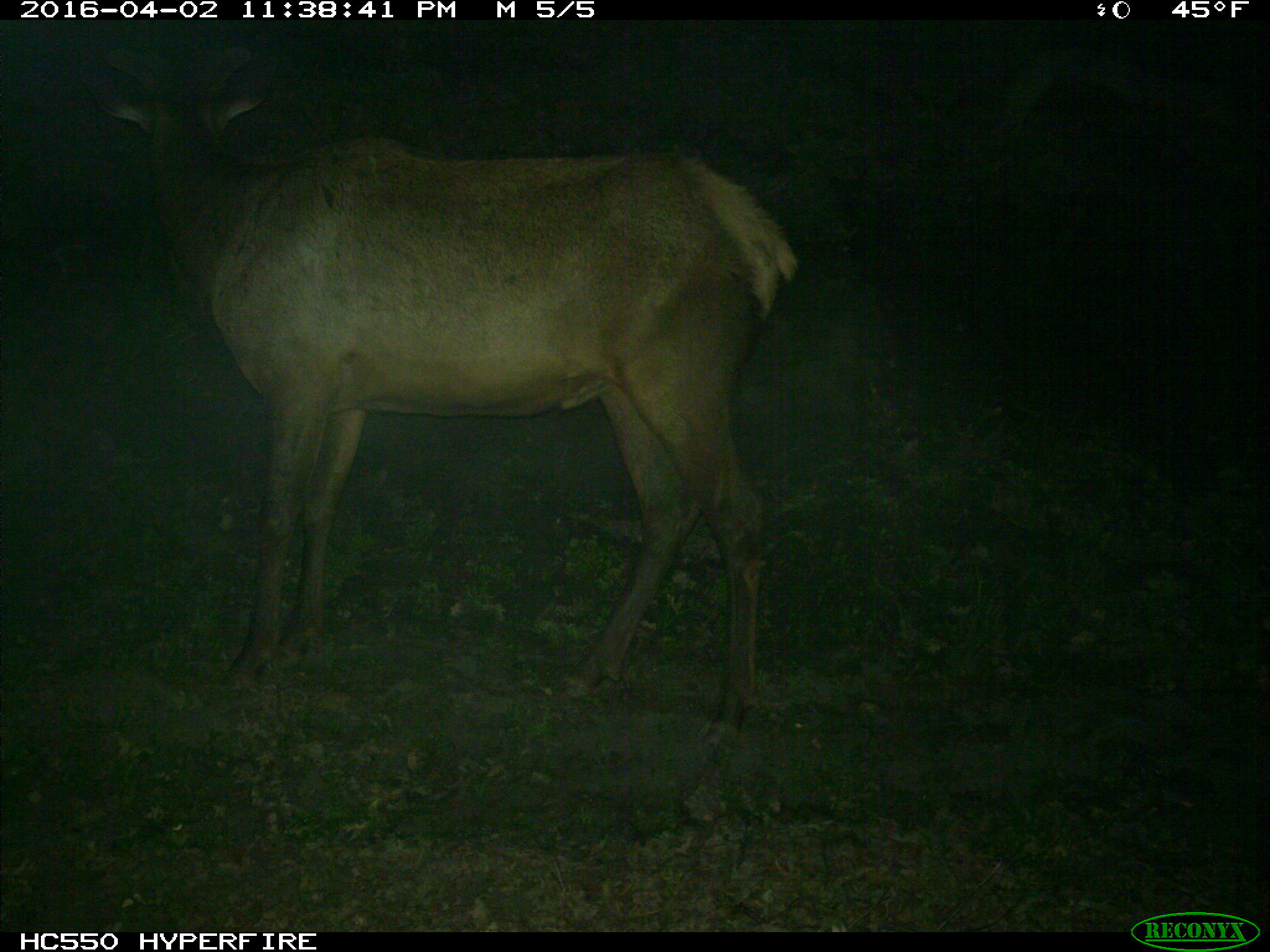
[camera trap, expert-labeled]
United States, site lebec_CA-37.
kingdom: Animalia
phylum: Chordata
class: Mammalia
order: Artiodactyla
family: Cervidae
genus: Cervus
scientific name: Cervus canadensis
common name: elk